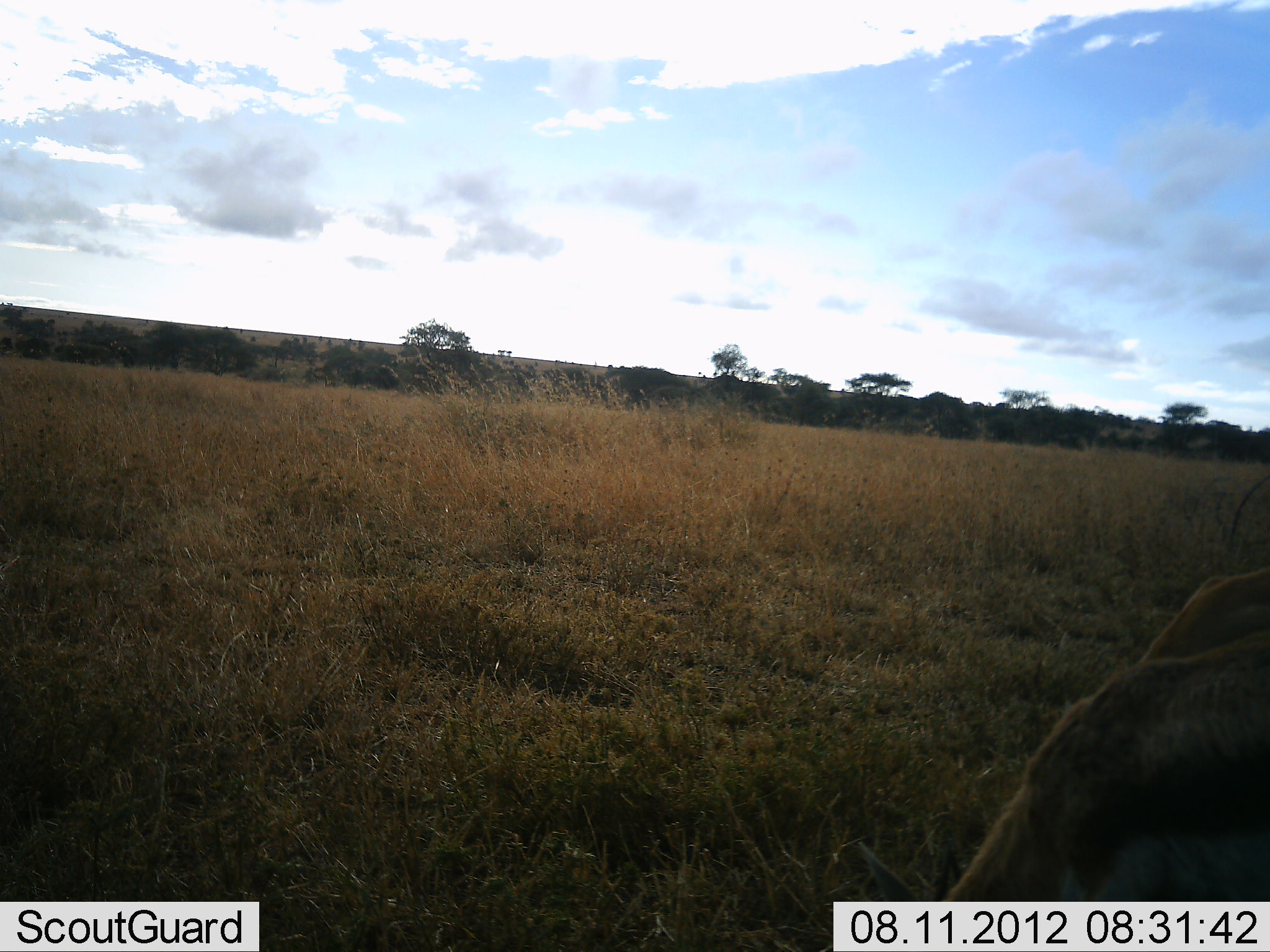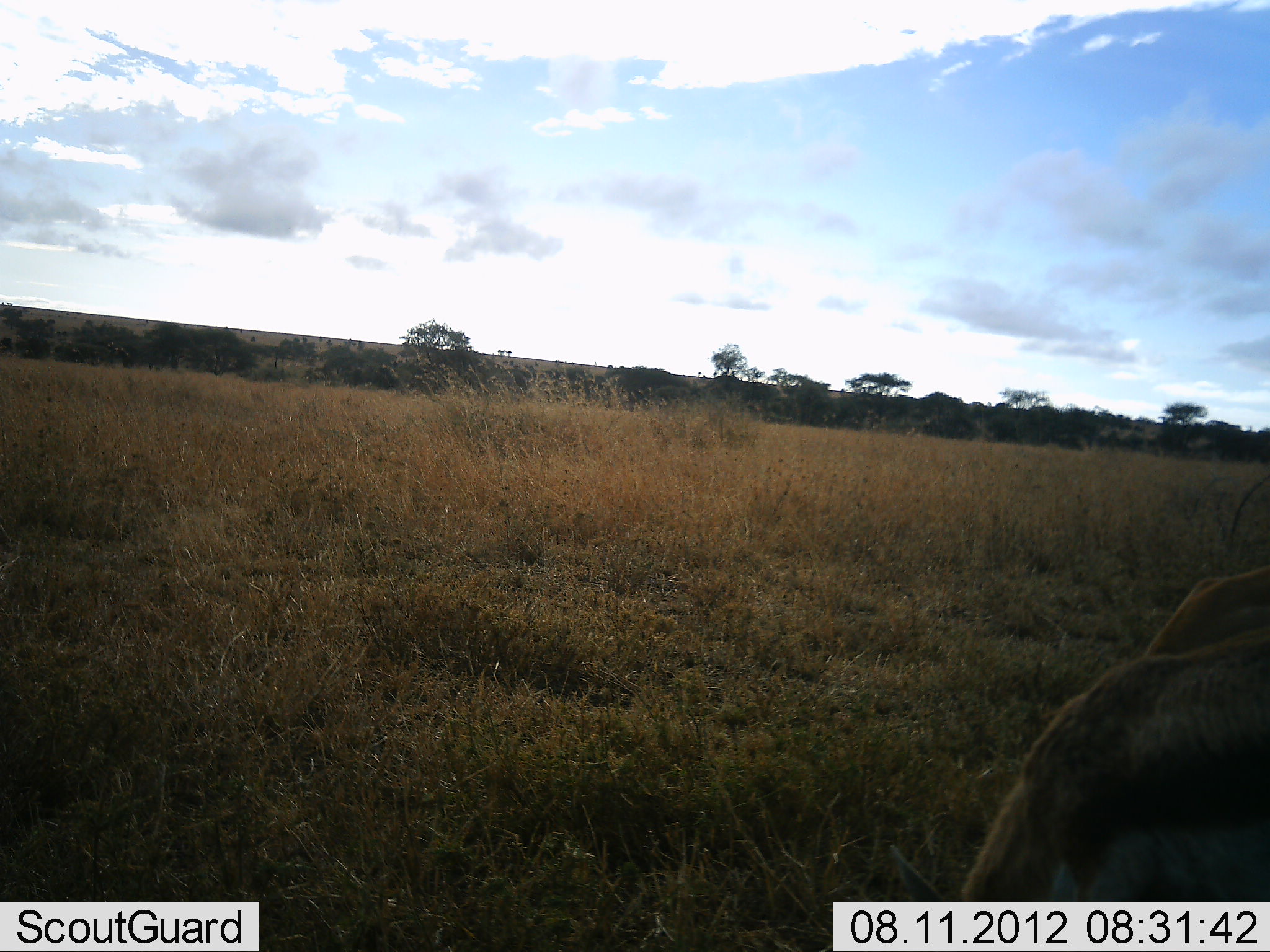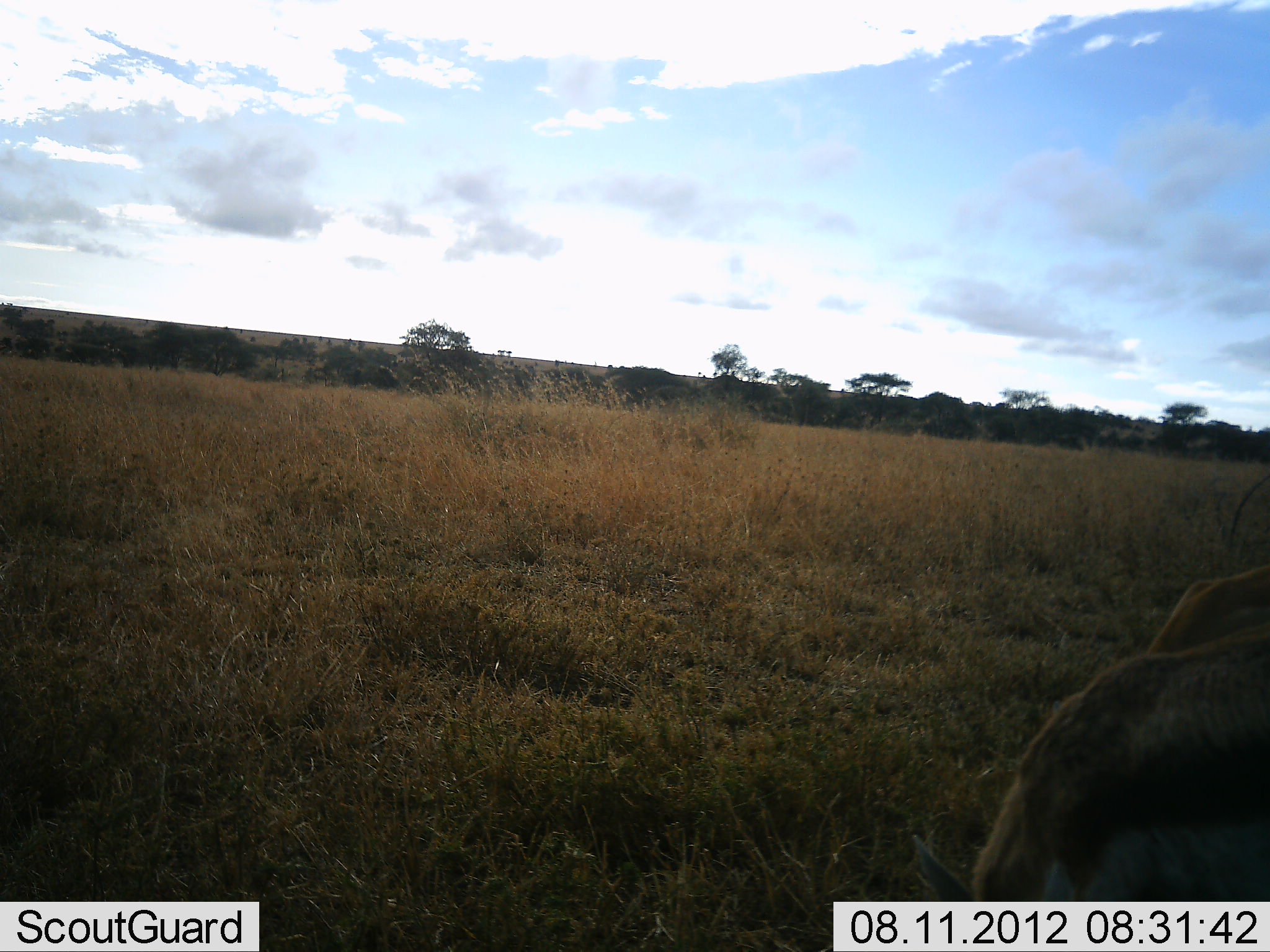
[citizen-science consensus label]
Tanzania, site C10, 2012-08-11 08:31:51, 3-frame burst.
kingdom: Animalia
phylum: Chordata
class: Mammalia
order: Artiodactyla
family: Bovidae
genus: Eudorcas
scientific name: Eudorcas thomsonii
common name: thomson's gazelle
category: gazellethomsons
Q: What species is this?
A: Gazellethomsons (thomson's gazelle) (Eudorcas thomsonii).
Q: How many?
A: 2.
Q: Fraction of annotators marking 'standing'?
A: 30%.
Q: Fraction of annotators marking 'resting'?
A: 0%.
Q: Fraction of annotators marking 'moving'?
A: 0%.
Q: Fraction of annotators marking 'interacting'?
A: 0%.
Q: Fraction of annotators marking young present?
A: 0%.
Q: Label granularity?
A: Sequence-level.